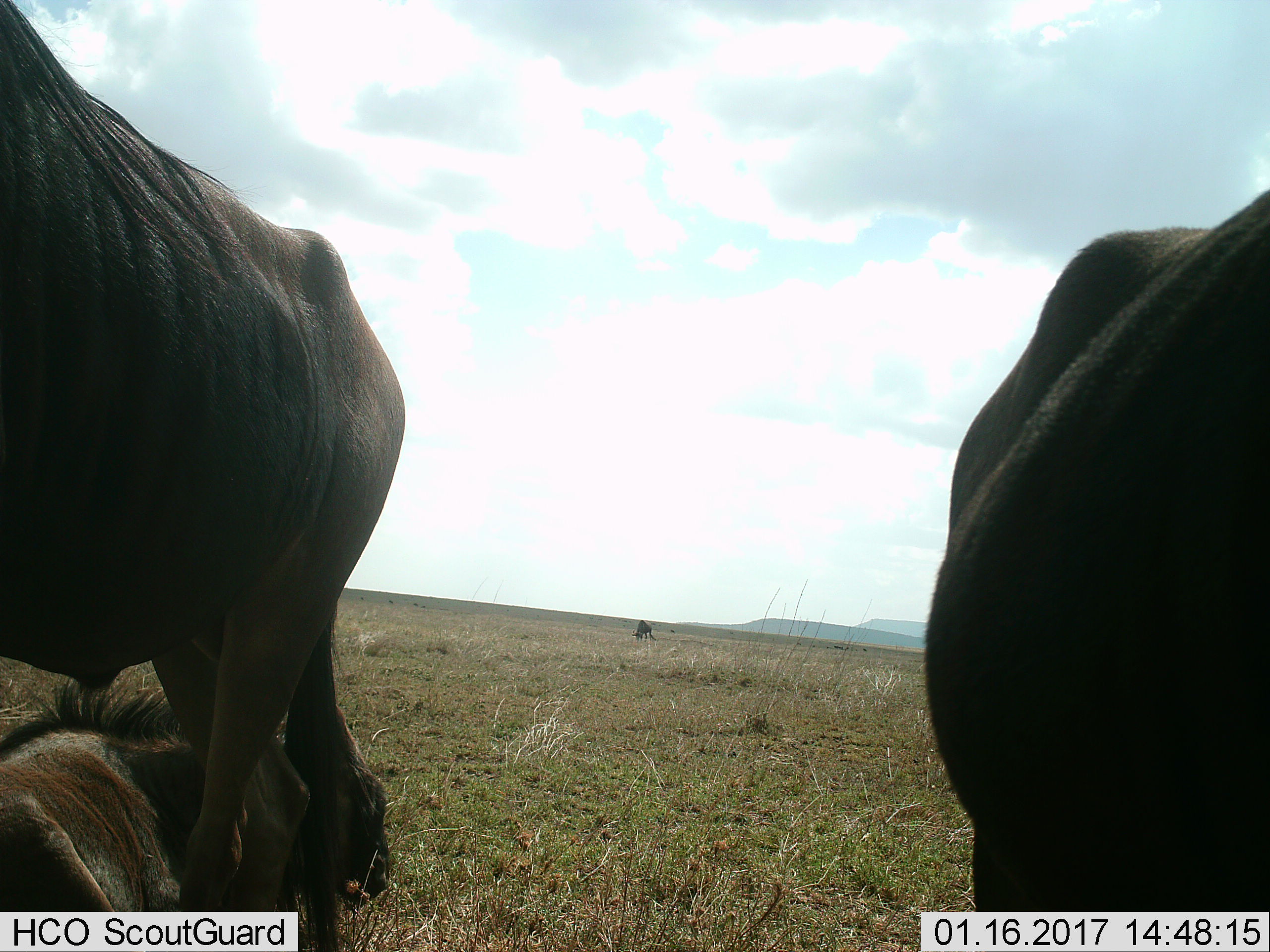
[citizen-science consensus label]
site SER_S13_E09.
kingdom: Animalia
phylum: Chordata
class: Mammalia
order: Artiodactyla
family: Bovidae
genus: Connochaetes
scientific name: Connochaetes taurinus taurinus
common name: blue wildebeest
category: wildebeestblue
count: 4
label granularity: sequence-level